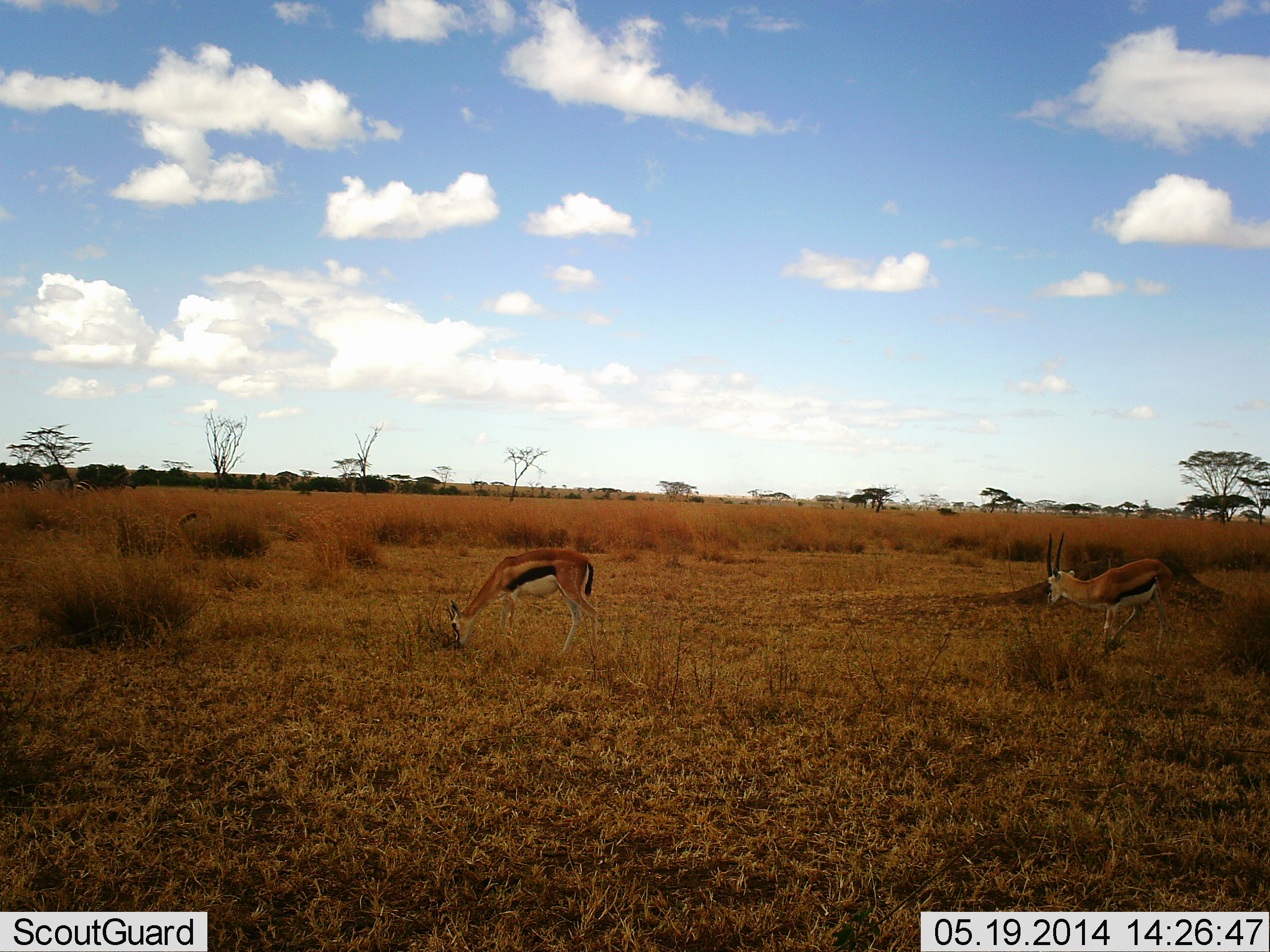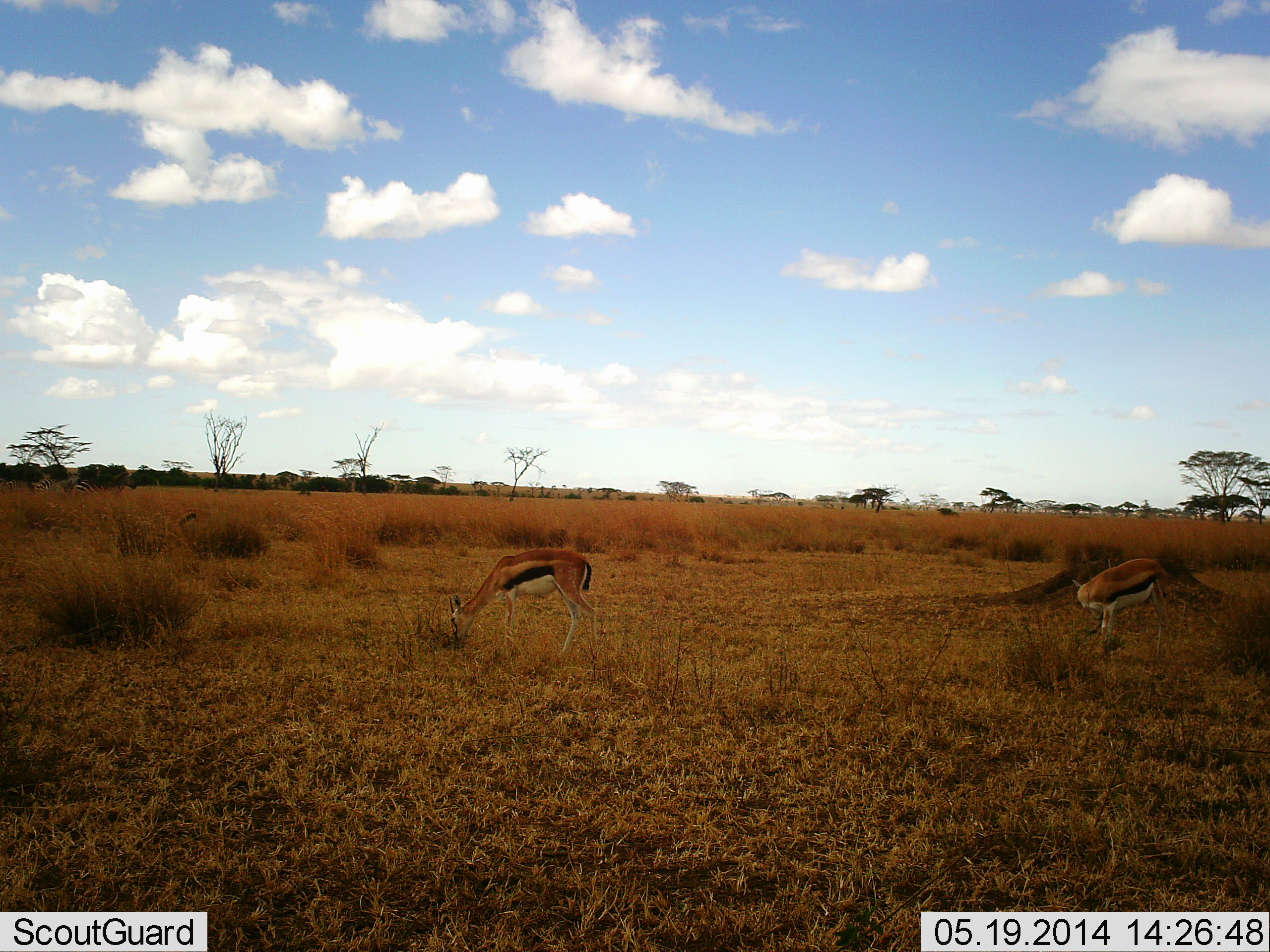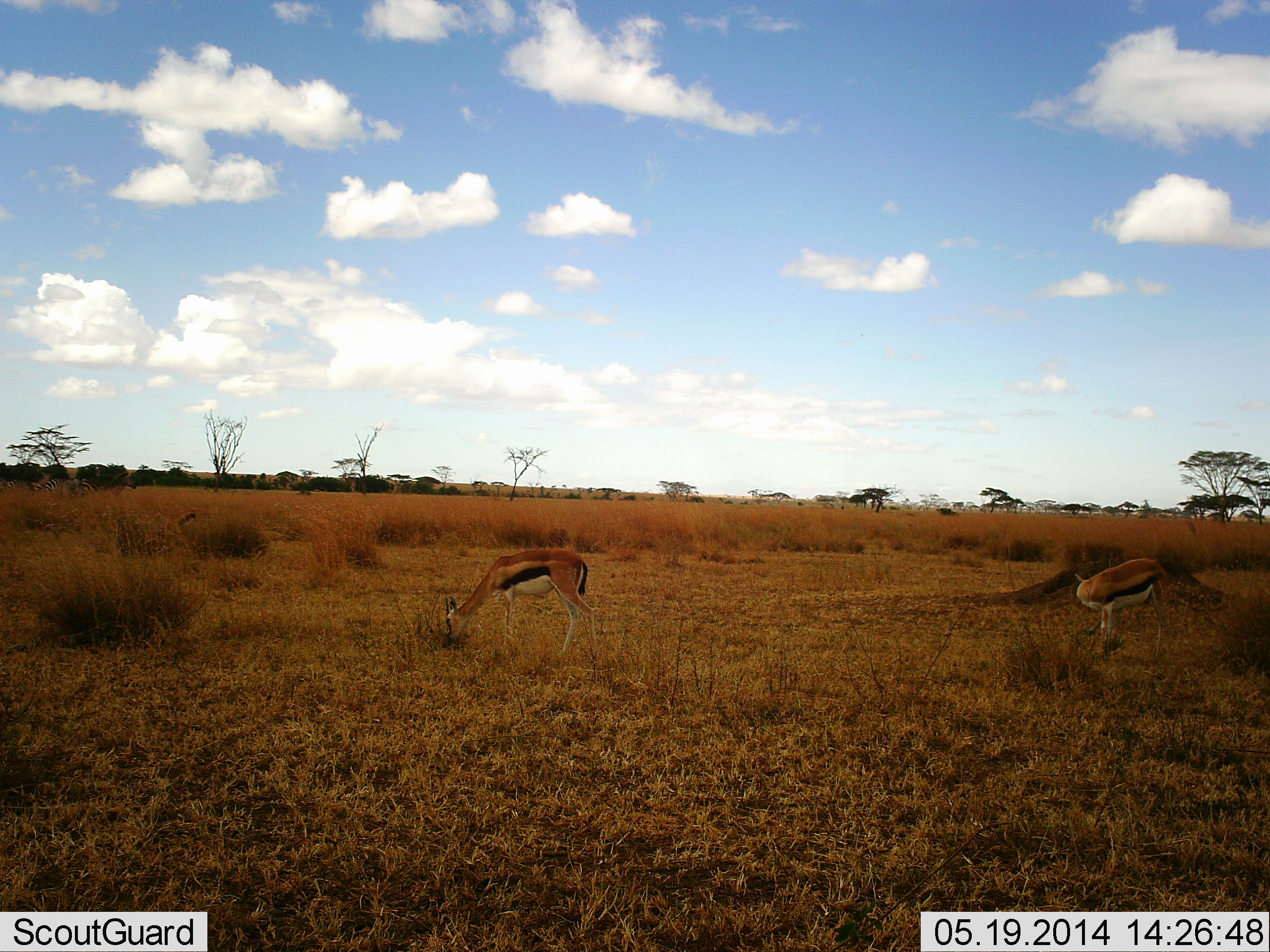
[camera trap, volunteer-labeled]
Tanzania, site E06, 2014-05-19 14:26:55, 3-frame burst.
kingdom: Animalia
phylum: Chordata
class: Mammalia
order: Artiodactyla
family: Bovidae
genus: Eudorcas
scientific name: Eudorcas thomsonii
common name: thomson's gazelle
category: gazellethomsons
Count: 2.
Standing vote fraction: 50%.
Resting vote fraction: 0%.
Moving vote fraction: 20%.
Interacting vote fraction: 0%.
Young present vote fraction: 0%.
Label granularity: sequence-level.